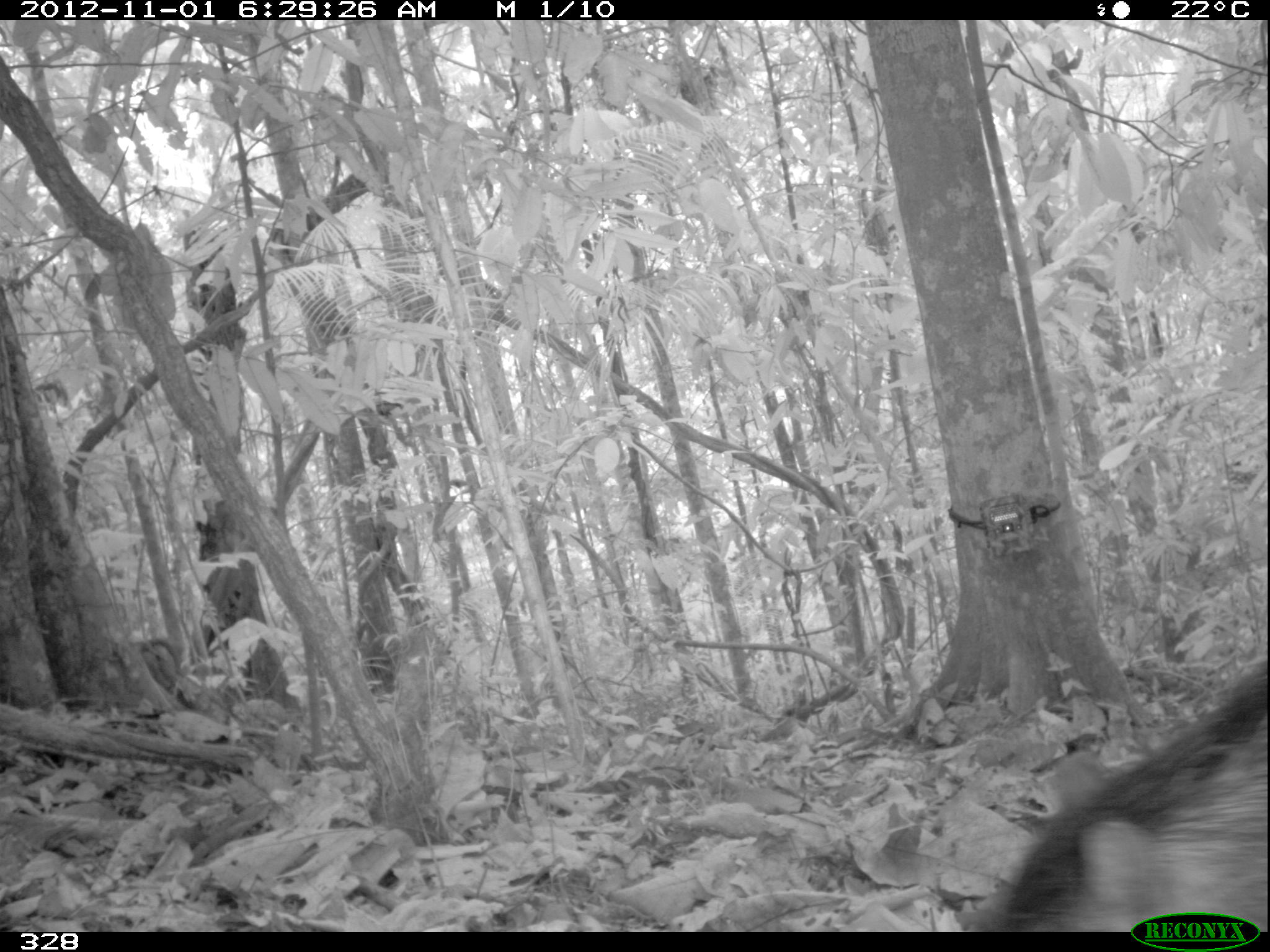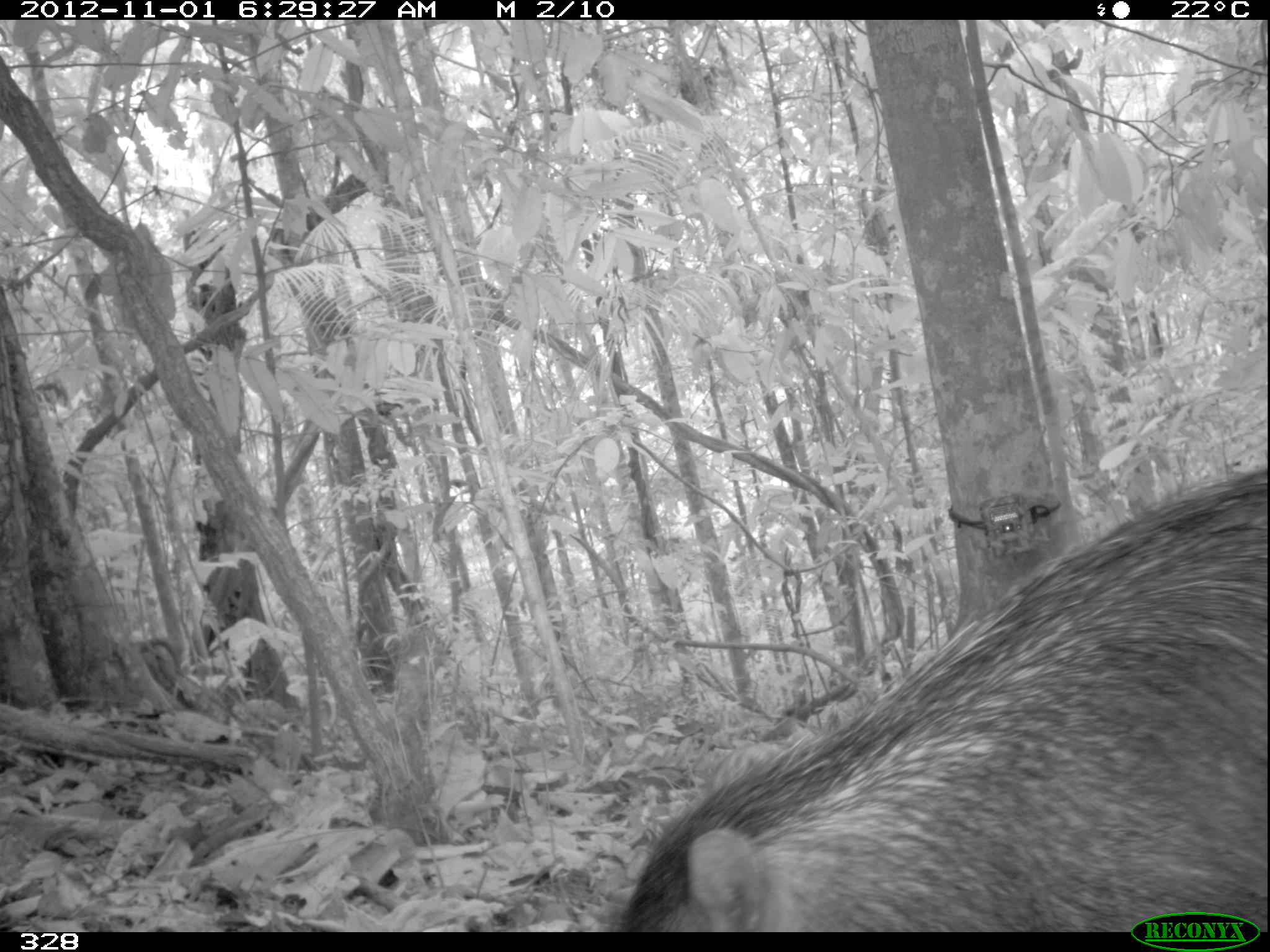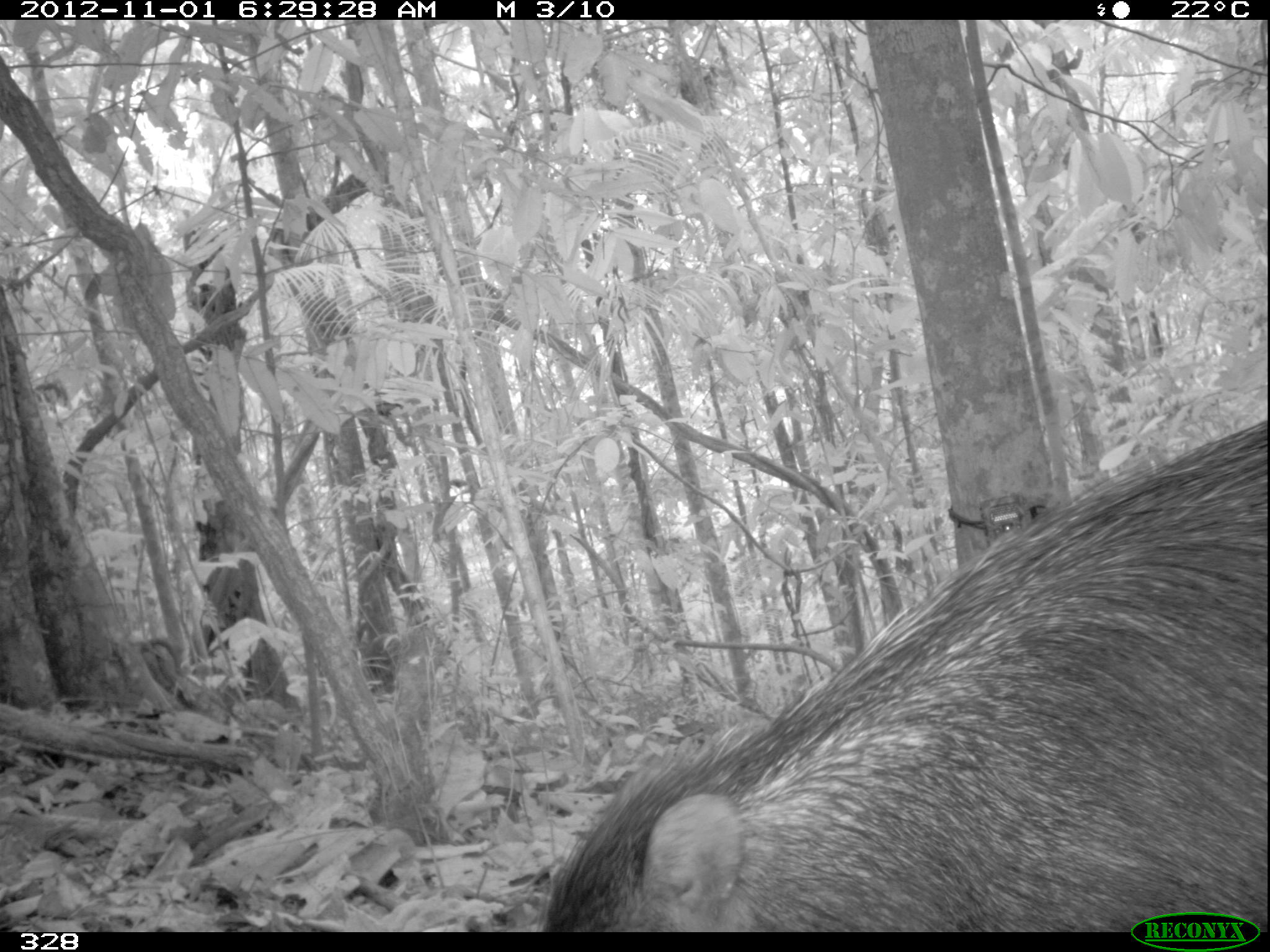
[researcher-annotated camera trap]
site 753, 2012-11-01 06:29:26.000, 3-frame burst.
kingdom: Animalia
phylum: Chordata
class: Mammalia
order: Artiodactyla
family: Tayassuidae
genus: Tayassu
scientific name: Tayassu pecari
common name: white-lipped peccary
Tayassu pecari (white-lipped peccary).